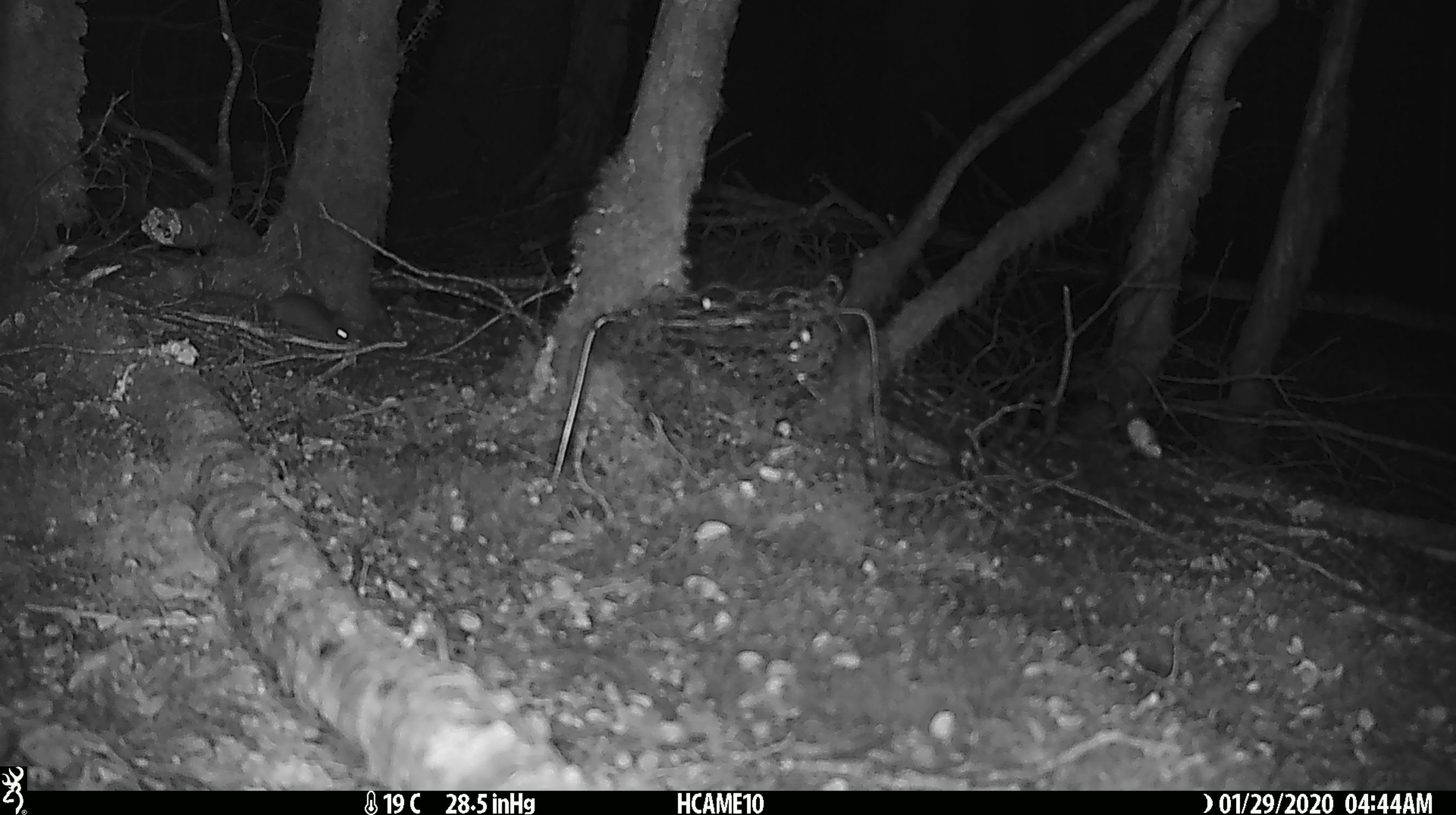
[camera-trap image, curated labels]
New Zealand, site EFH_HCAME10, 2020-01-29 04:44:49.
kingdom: Animalia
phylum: Chordata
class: Mammalia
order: Rodentia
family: Muridae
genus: Mus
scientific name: Mus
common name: mouse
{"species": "mouse (Mus)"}